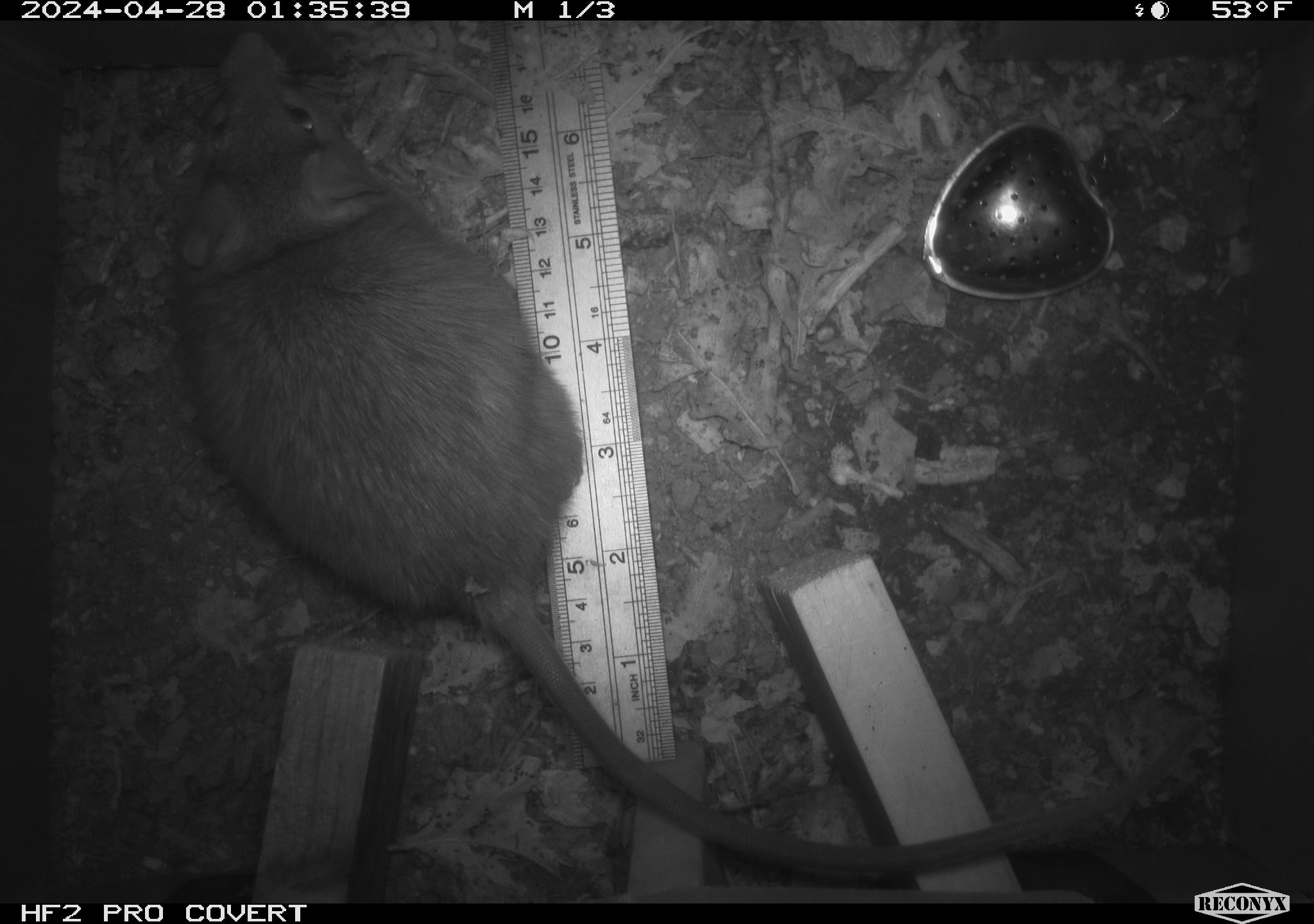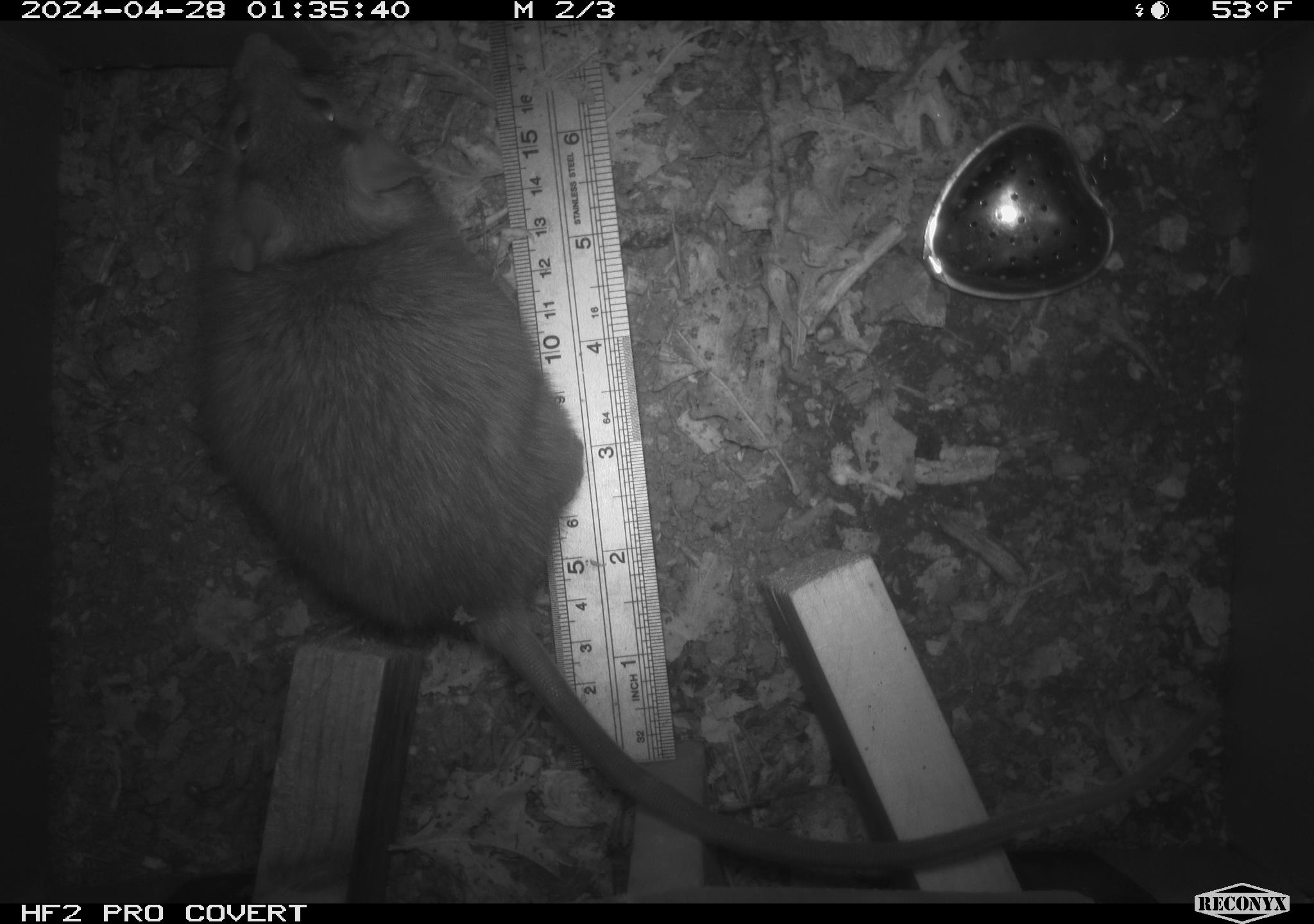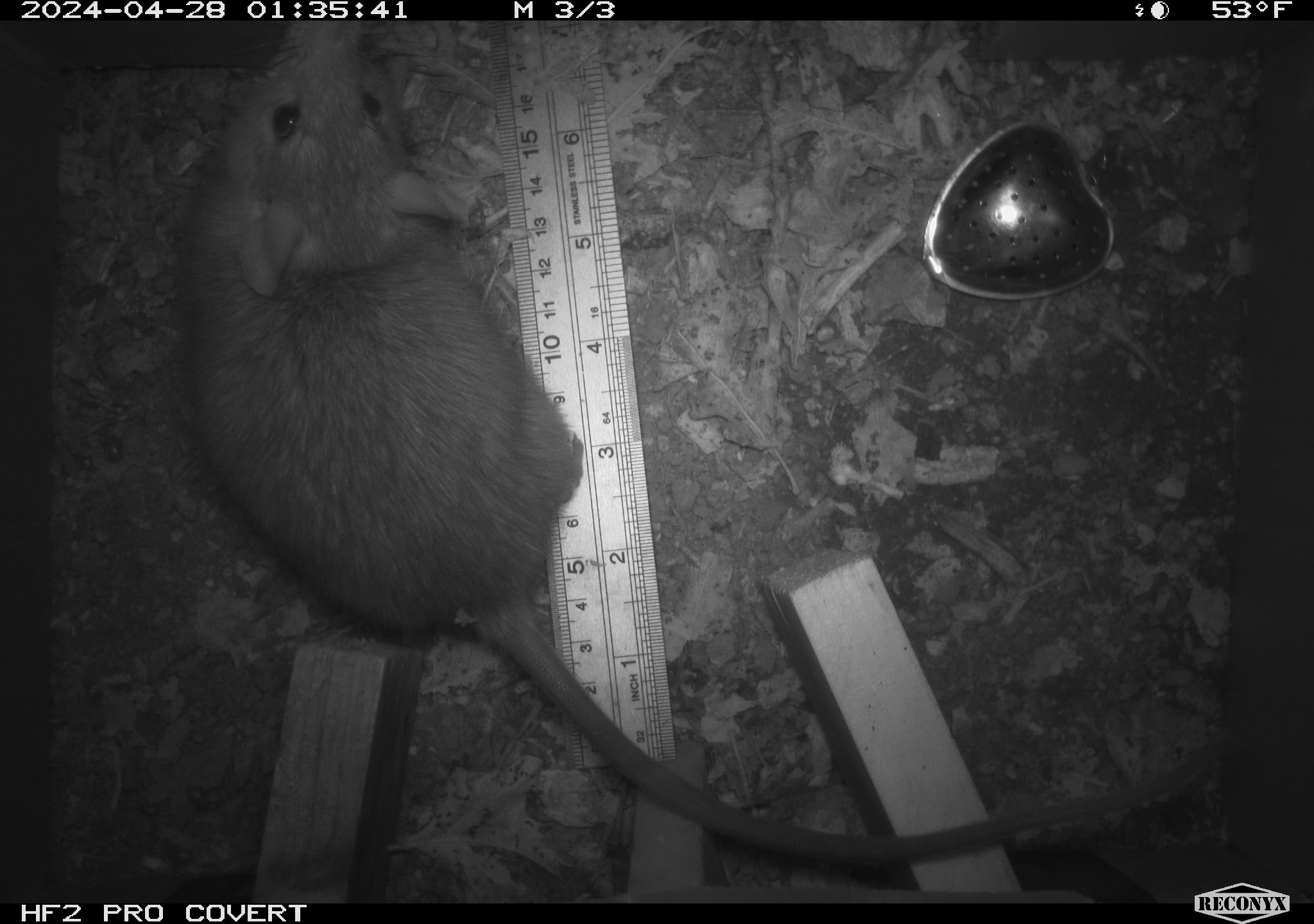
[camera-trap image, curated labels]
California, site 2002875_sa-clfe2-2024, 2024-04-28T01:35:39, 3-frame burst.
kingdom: Animalia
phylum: Chordata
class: Mammalia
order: Rodentia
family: Muridae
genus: Rattus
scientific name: Rattus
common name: rat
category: rattus species